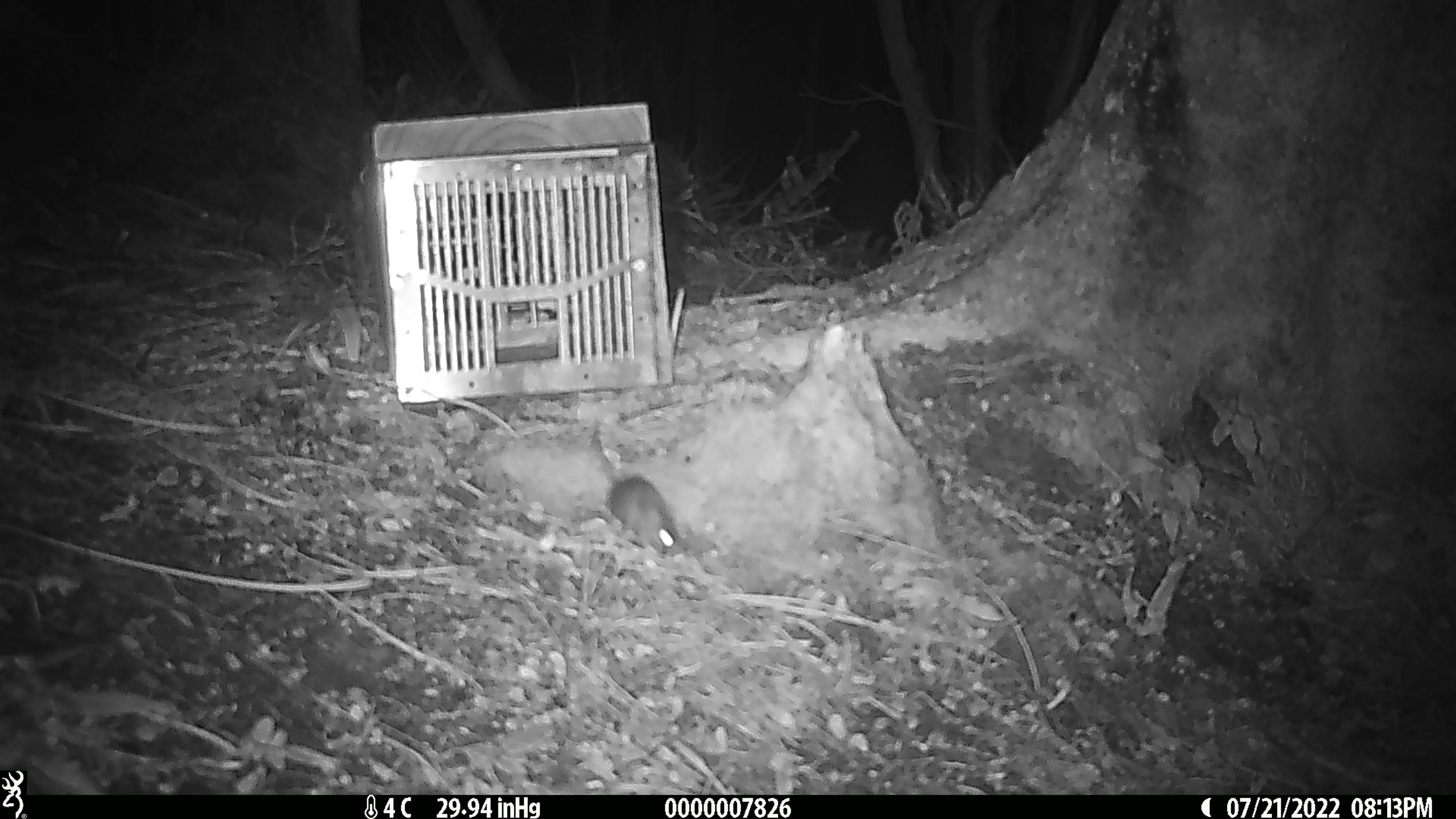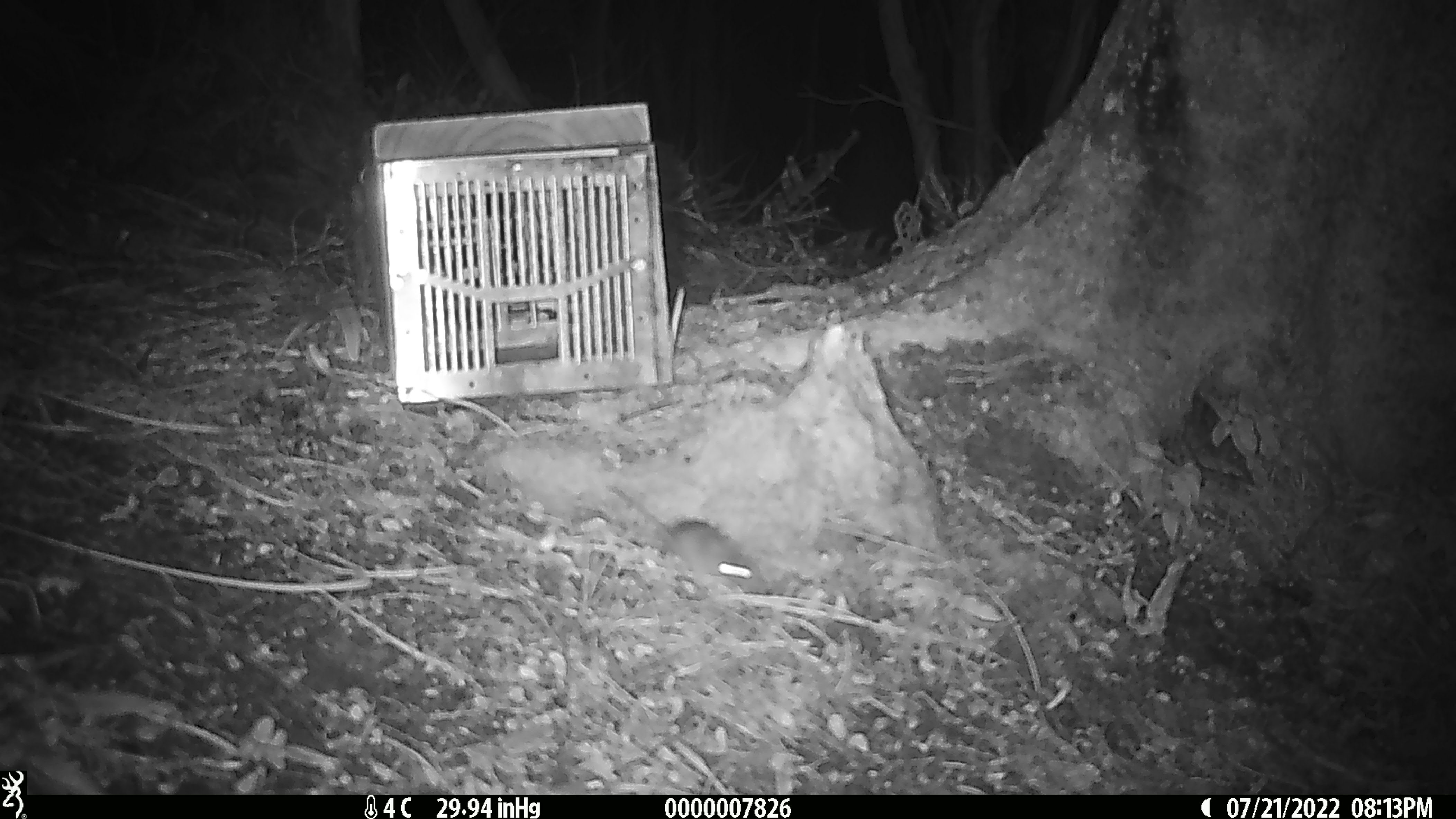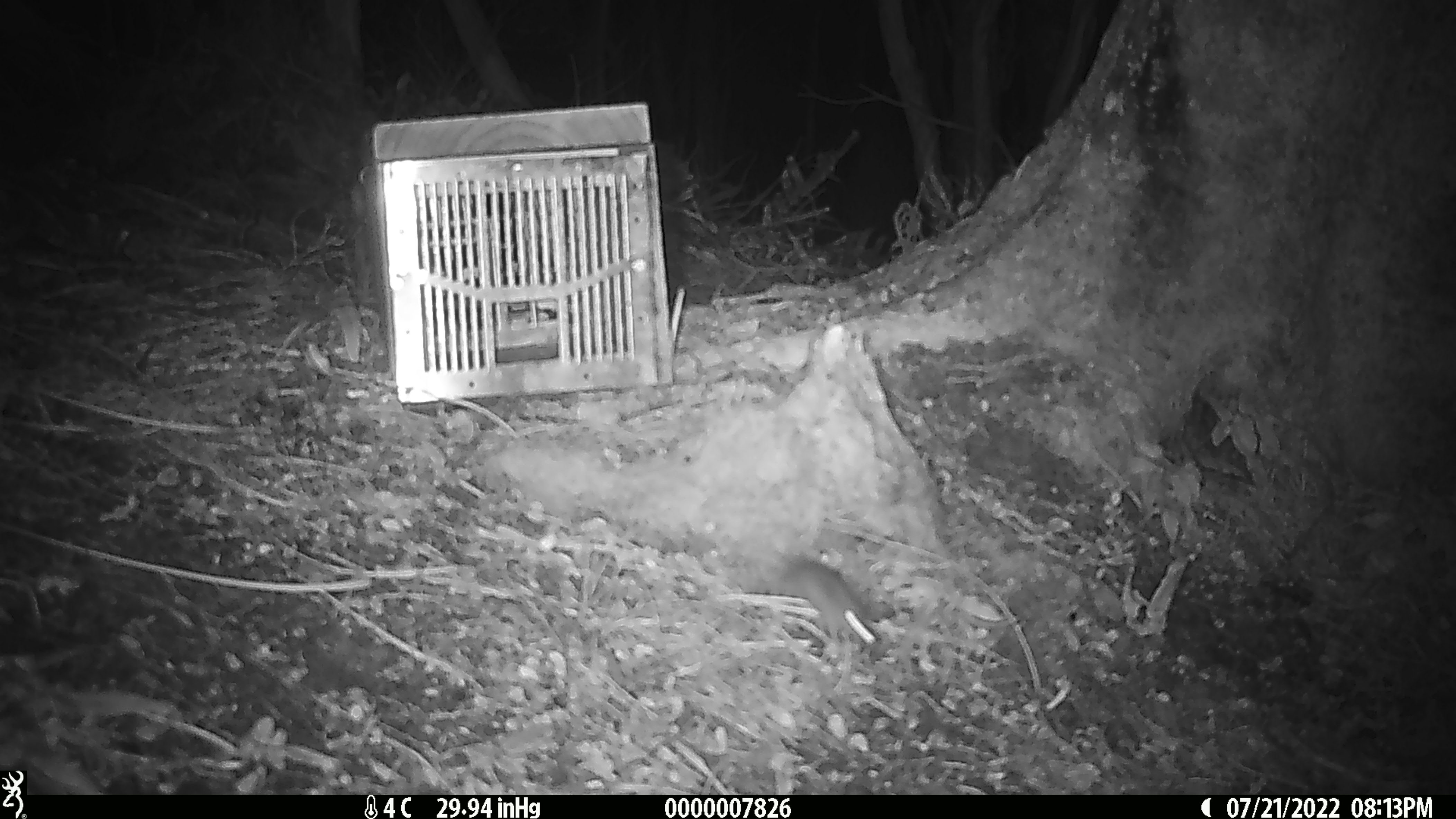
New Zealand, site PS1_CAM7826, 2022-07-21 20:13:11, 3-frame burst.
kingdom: Animalia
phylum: Chordata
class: Mammalia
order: Rodentia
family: Muridae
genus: Mus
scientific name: Mus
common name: mouse